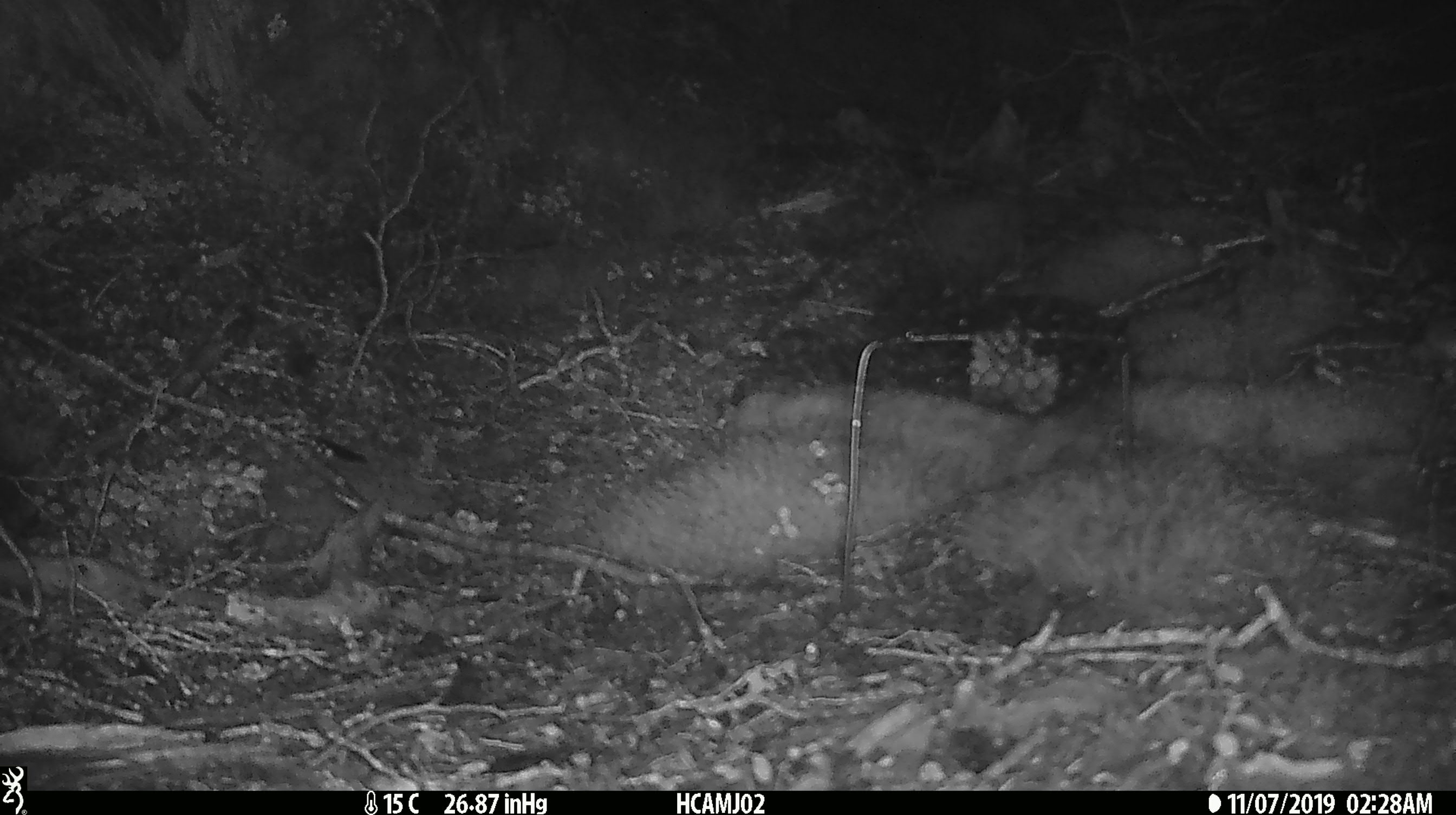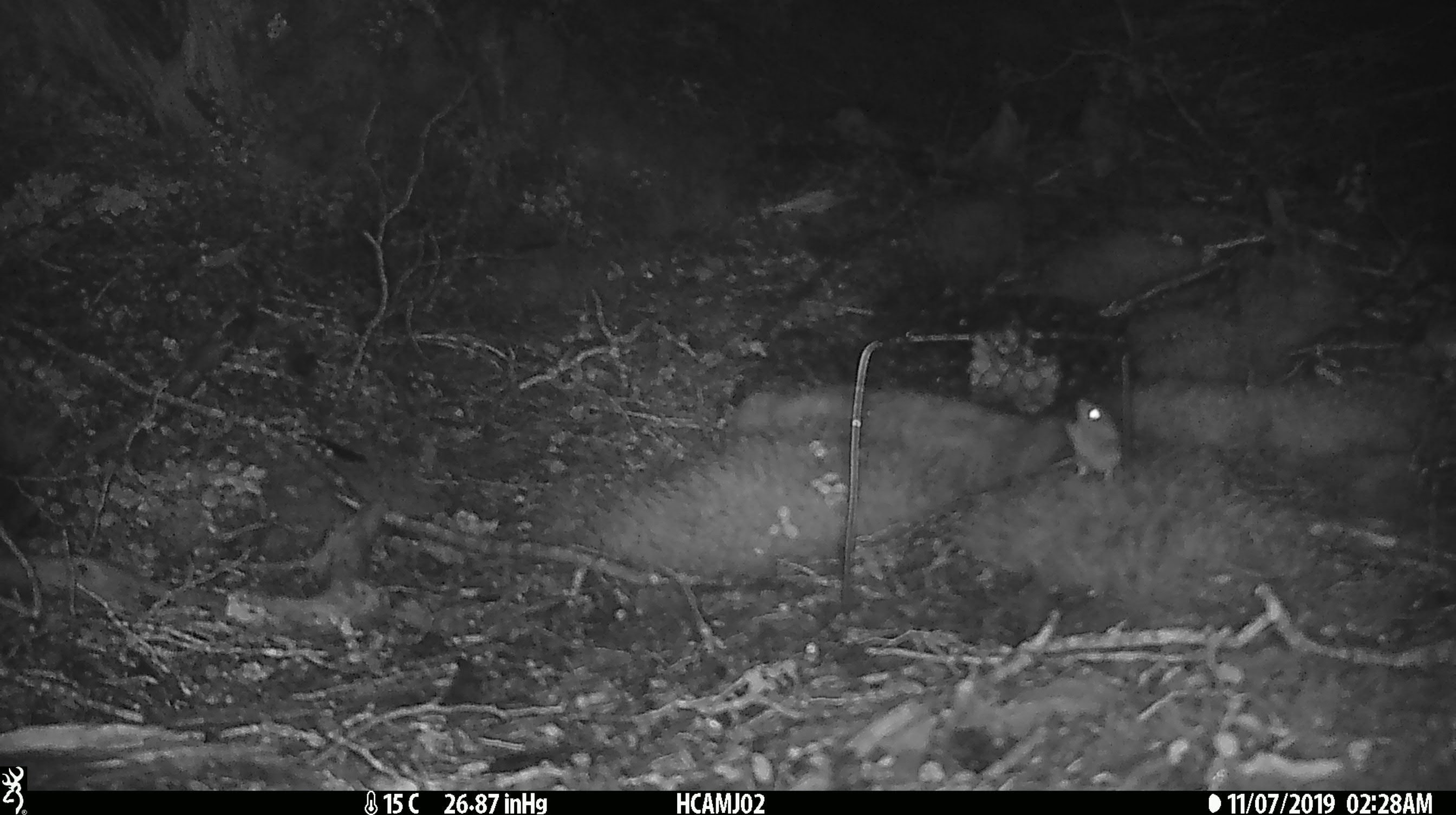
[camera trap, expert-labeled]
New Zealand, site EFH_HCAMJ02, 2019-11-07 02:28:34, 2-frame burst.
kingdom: Animalia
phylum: Chordata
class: Mammalia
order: Rodentia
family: Muridae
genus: Mus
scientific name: Mus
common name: mouse